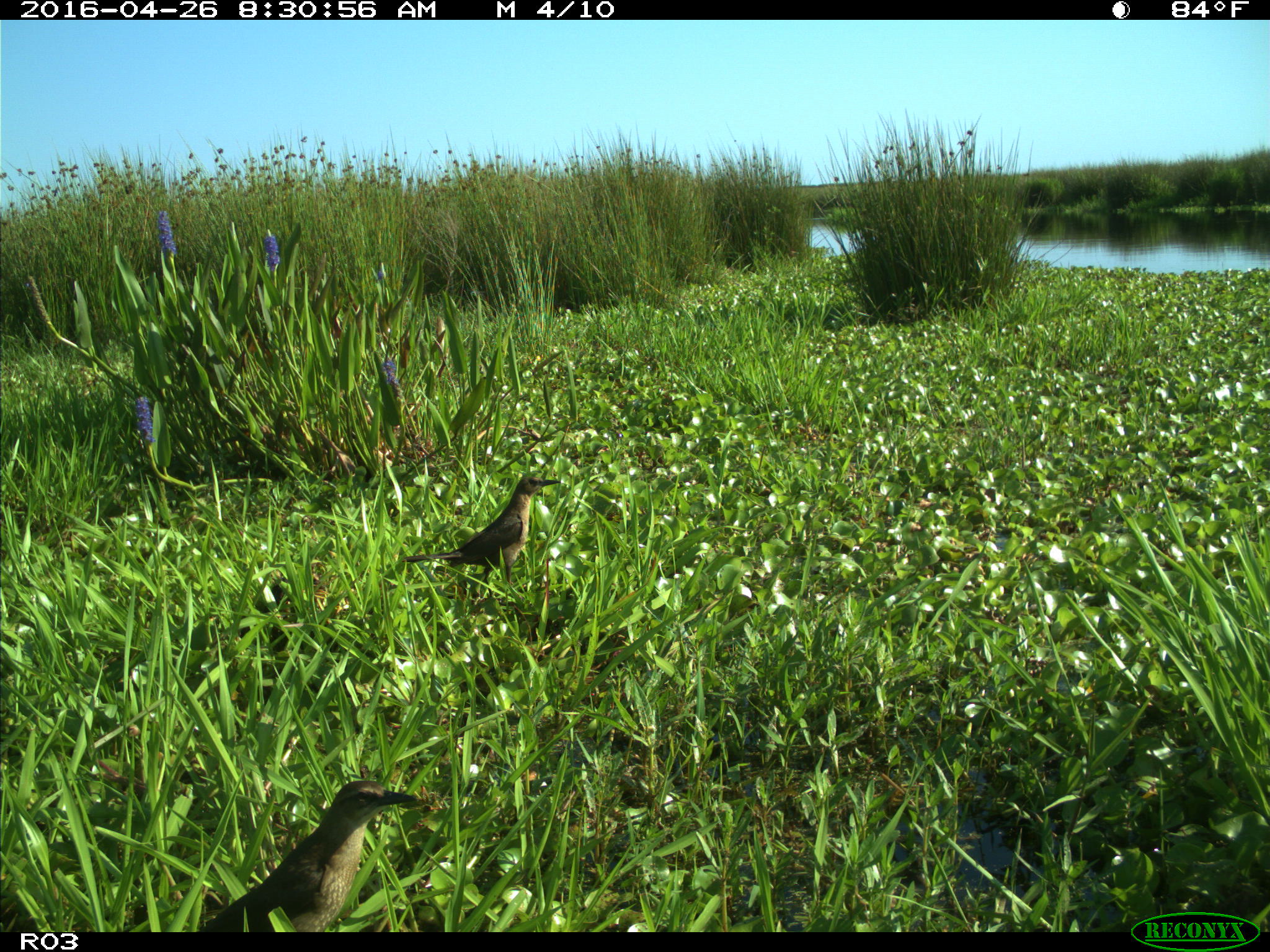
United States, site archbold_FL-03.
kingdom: Animalia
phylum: Chordata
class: Aves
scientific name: Aves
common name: birds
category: unidentified bird